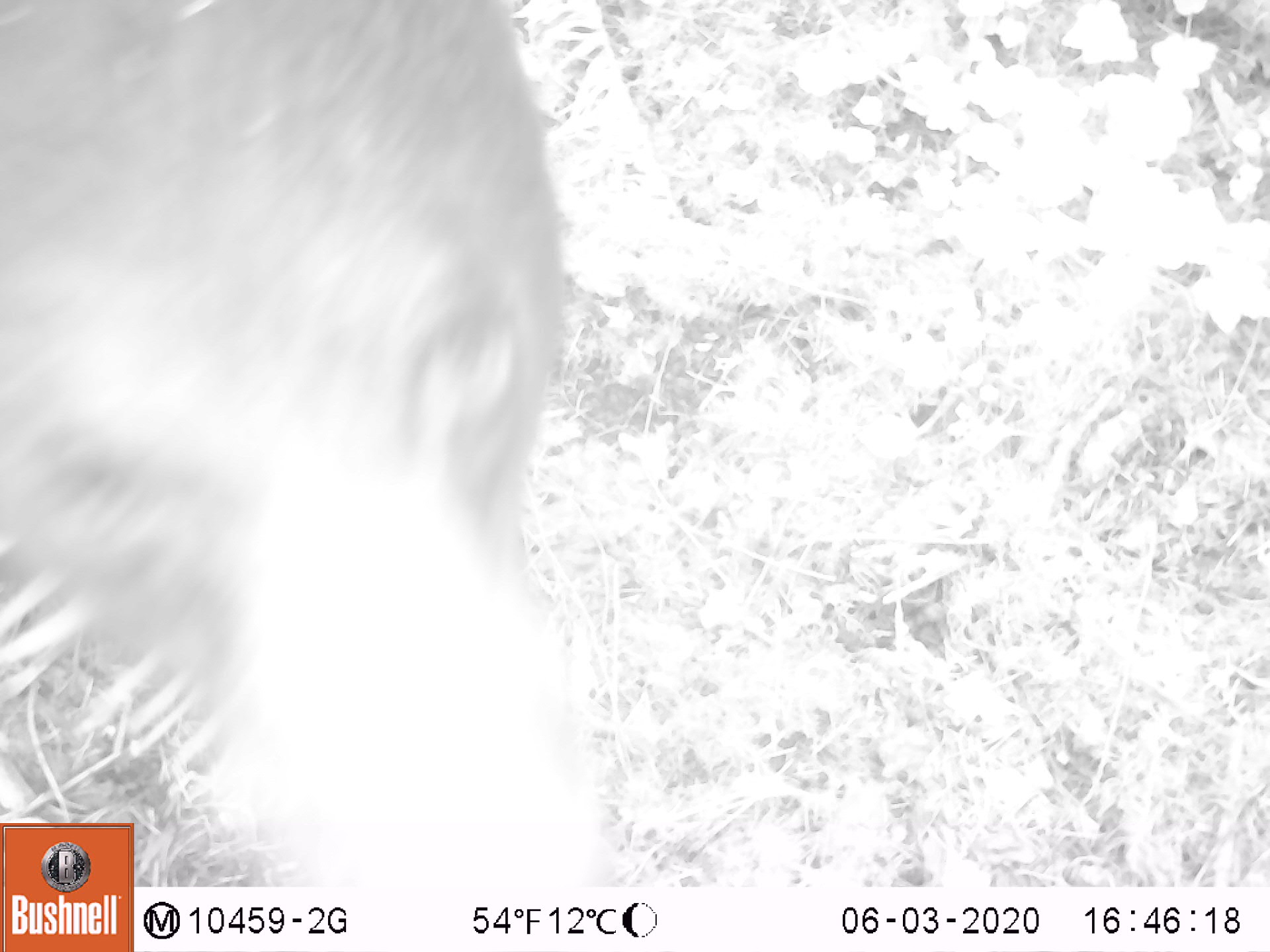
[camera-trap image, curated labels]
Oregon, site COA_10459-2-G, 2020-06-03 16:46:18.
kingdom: Animalia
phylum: Chordata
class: Mammalia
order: Carnivora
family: Ursidae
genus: Ursus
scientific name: Ursus americanus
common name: american black bear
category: black bear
Black bear (american black bear) (Ursus americanus).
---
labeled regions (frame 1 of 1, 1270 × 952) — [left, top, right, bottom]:
black bear: [1, 0, 575, 816]